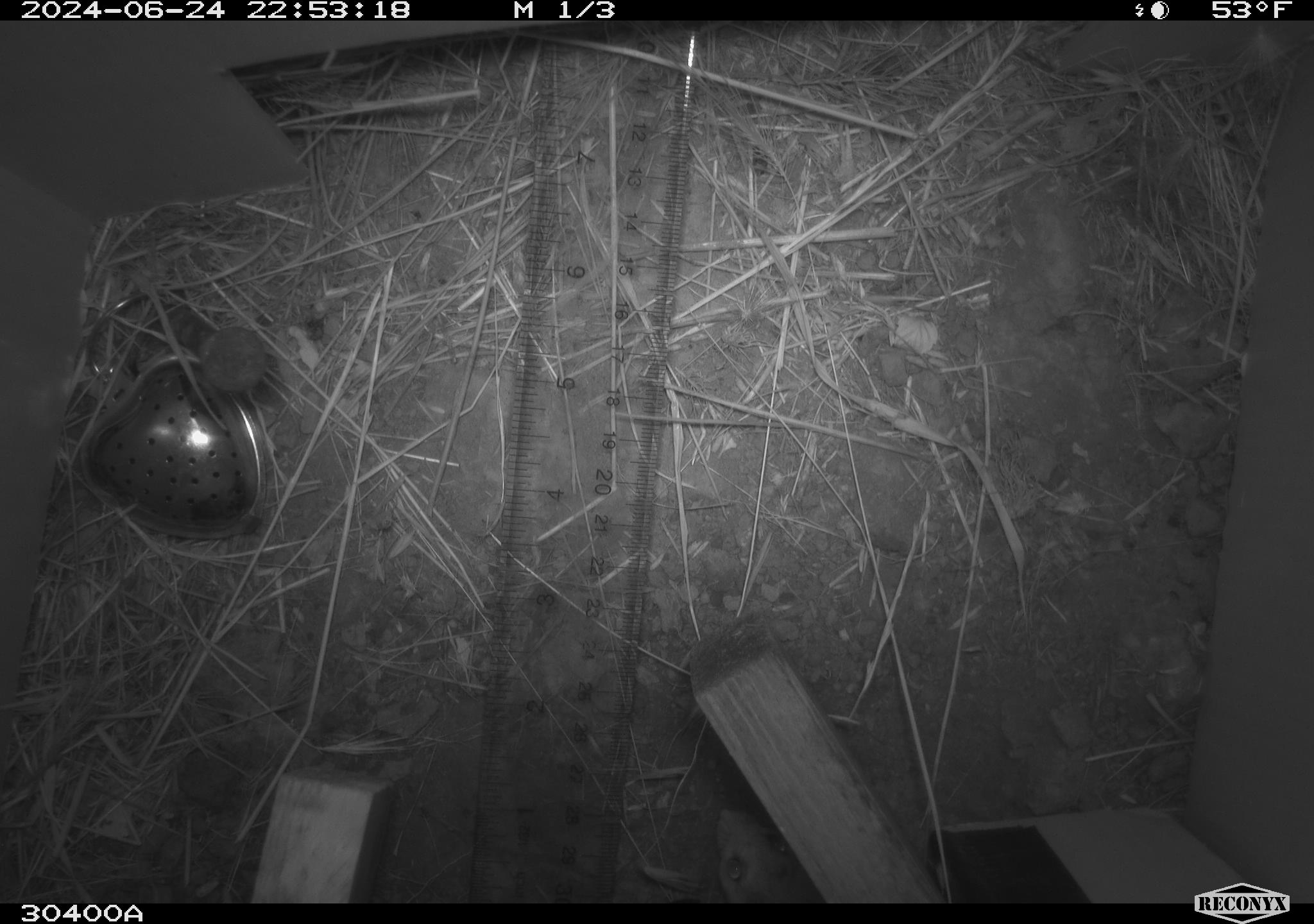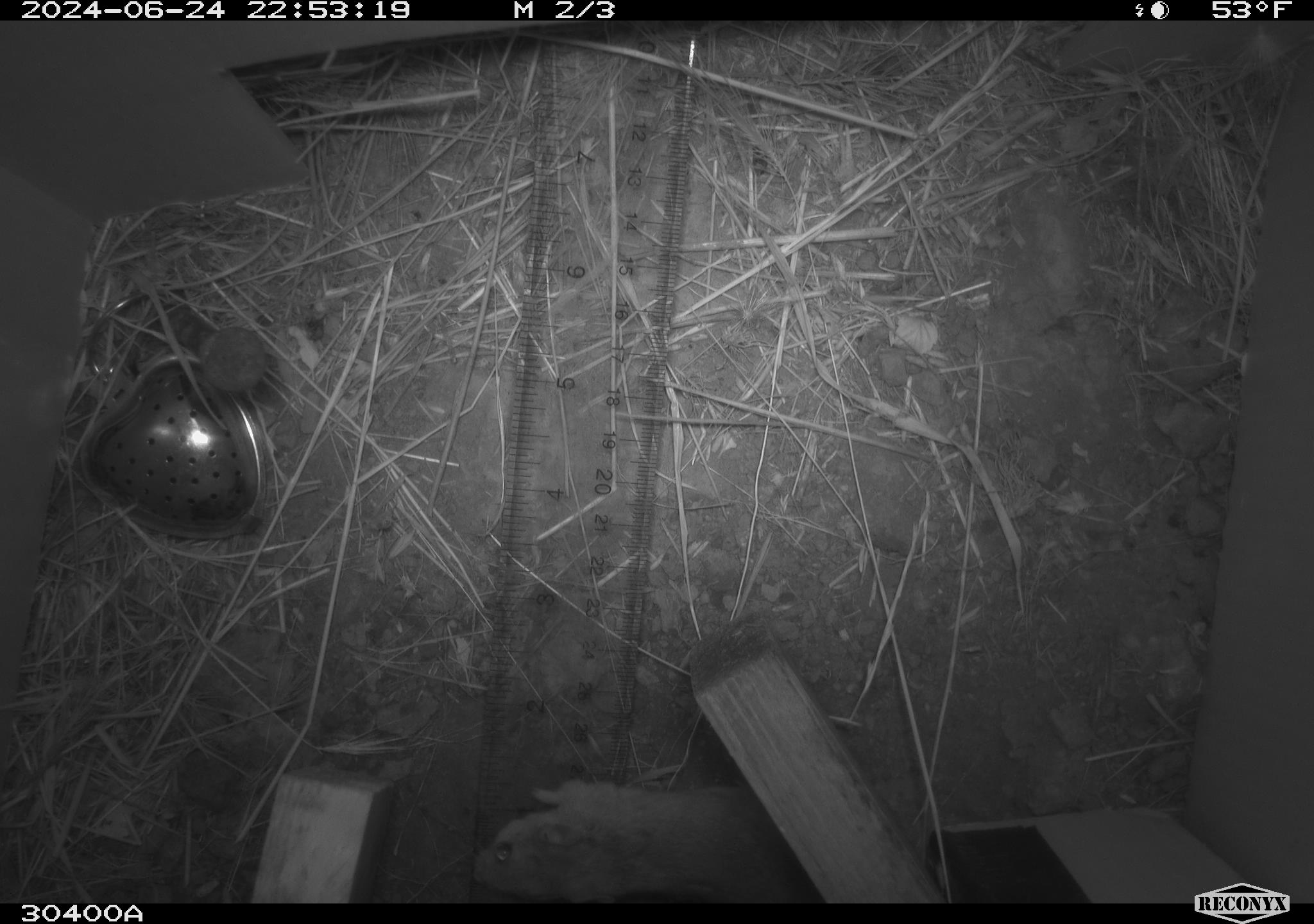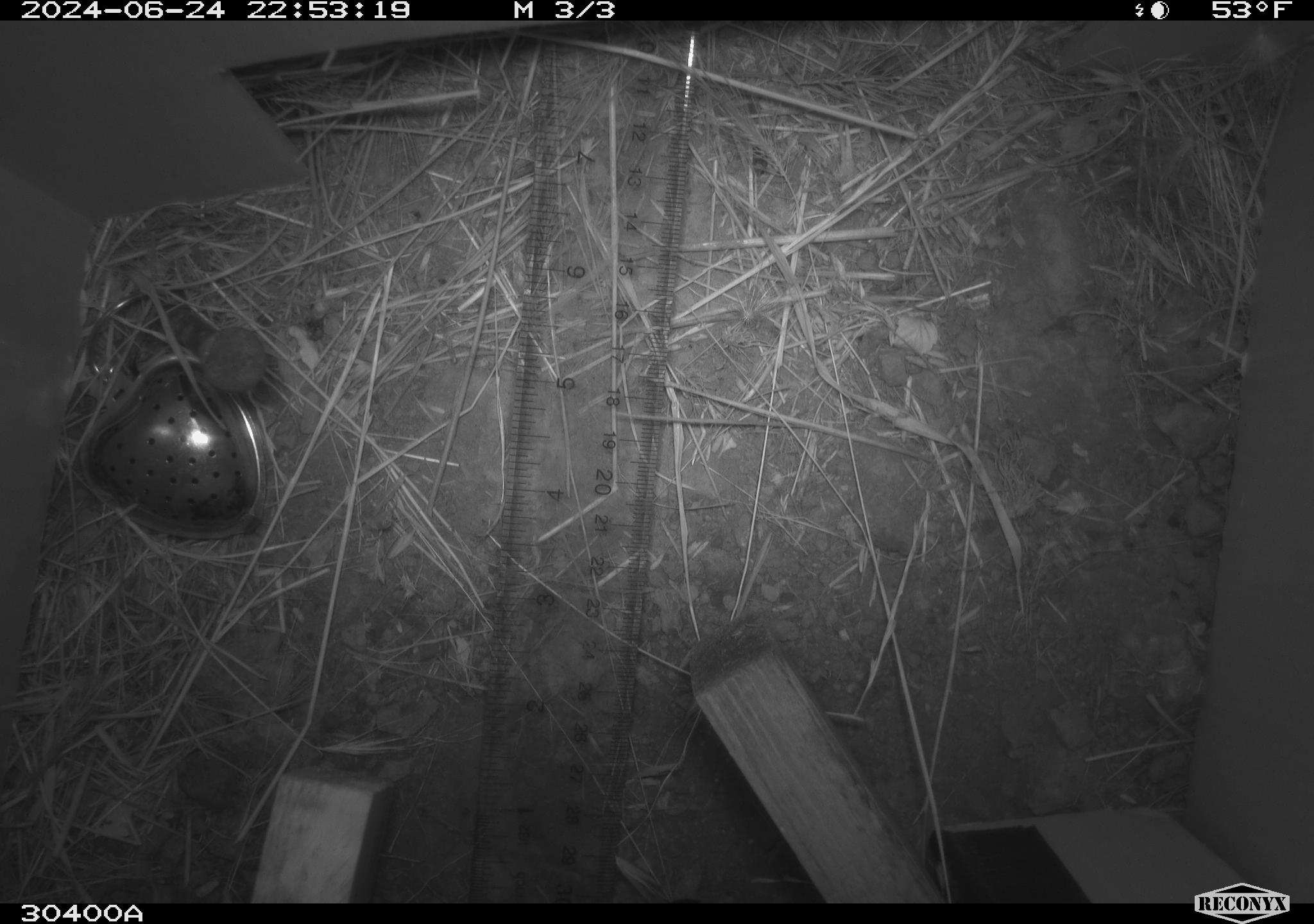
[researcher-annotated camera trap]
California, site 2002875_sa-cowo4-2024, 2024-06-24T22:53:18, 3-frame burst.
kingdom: Animalia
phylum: Chordata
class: Mammalia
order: Rodentia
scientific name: Rodentia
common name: rodent